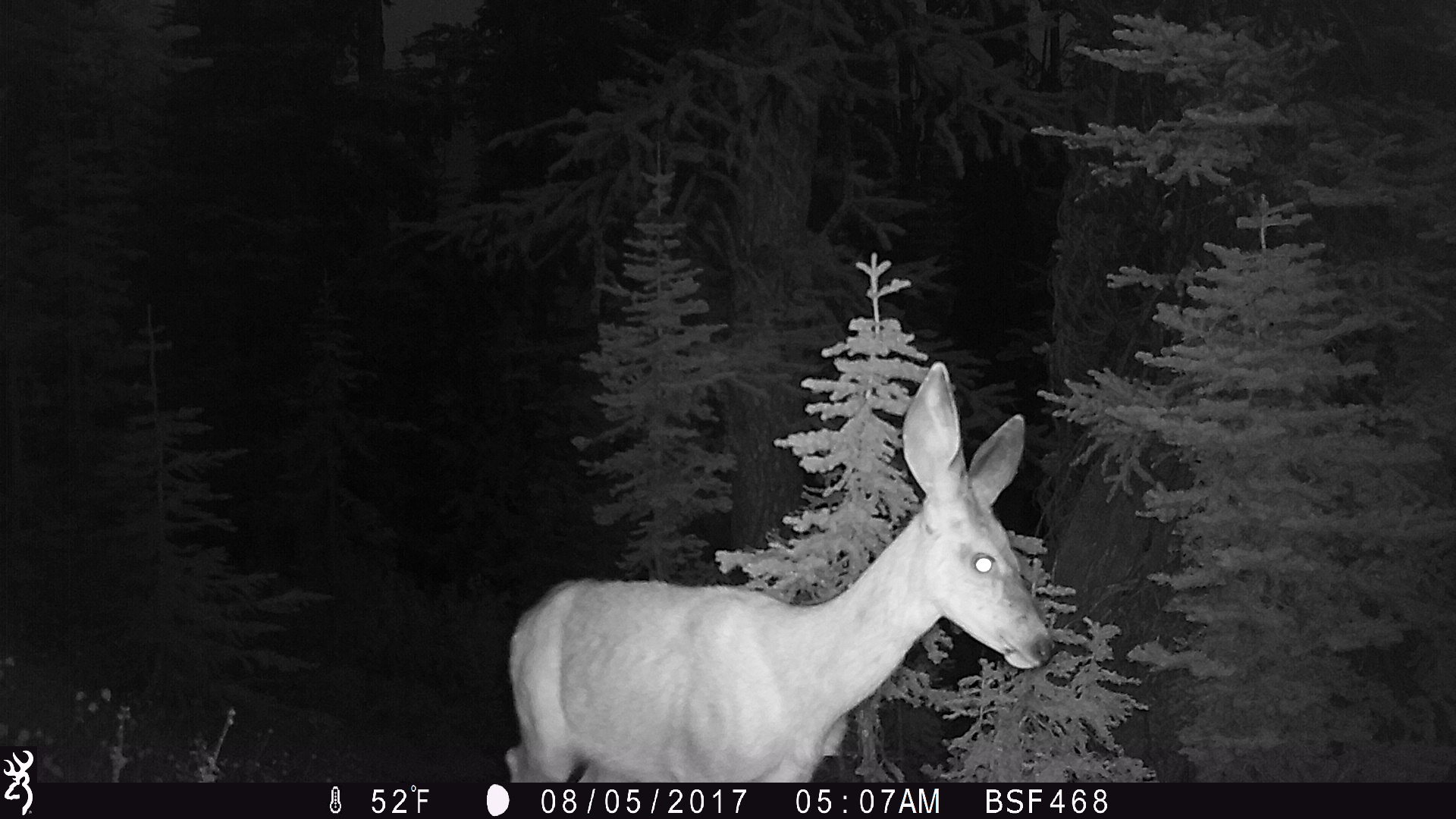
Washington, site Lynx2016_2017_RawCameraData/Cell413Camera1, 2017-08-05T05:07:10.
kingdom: Animalia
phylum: Chordata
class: Mammalia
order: Artiodactyla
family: Cervidae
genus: Odocoileus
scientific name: Odocoileus hemionus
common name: mule deer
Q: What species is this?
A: Odocoileus hemionus (mule deer).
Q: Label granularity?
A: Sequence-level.